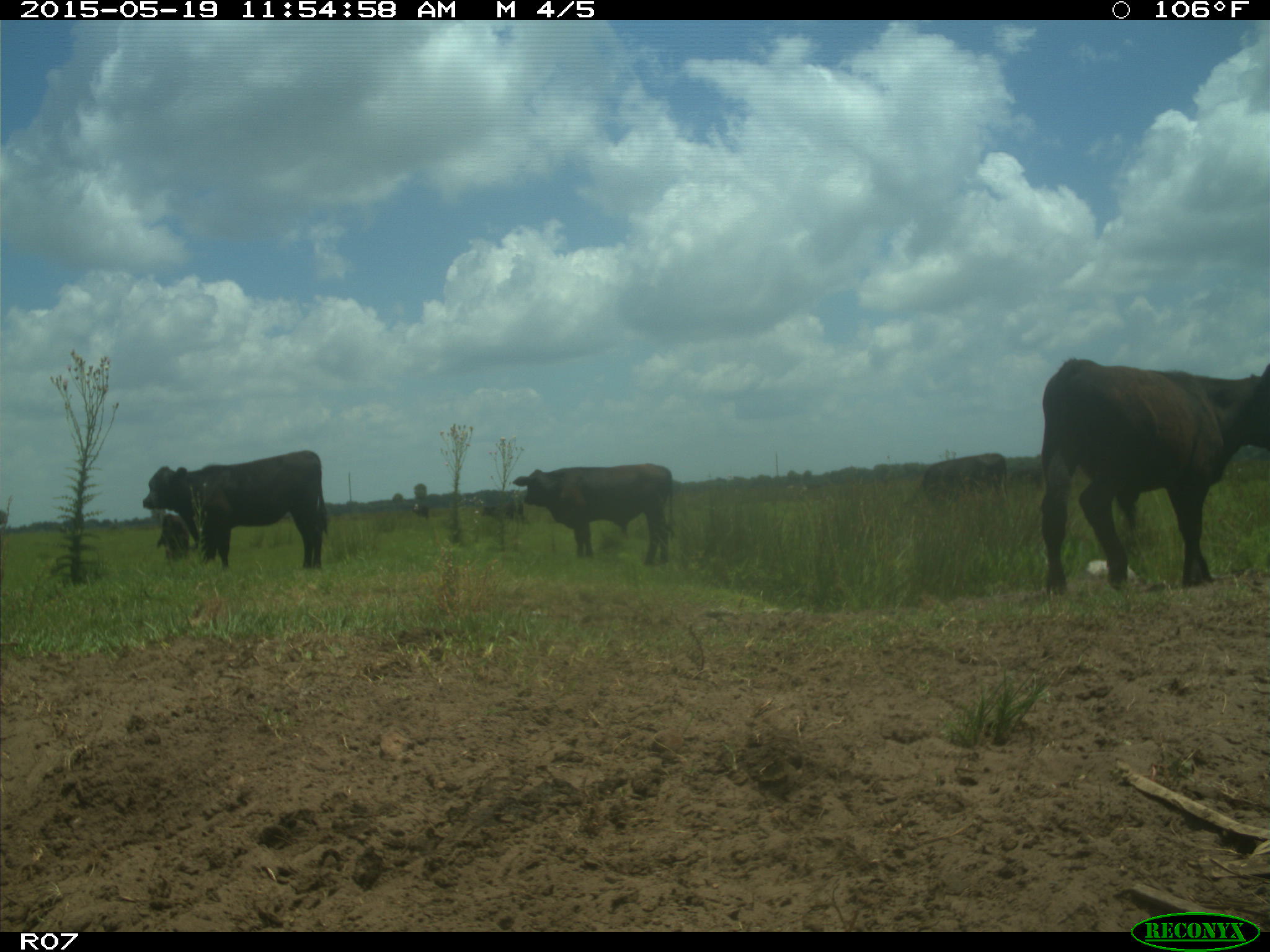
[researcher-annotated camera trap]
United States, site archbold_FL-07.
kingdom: Animalia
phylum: Chordata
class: Mammalia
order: Artiodactyla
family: Bovidae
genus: Bos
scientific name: Bos taurus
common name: domestic cow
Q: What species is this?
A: Bos taurus (domestic cow).